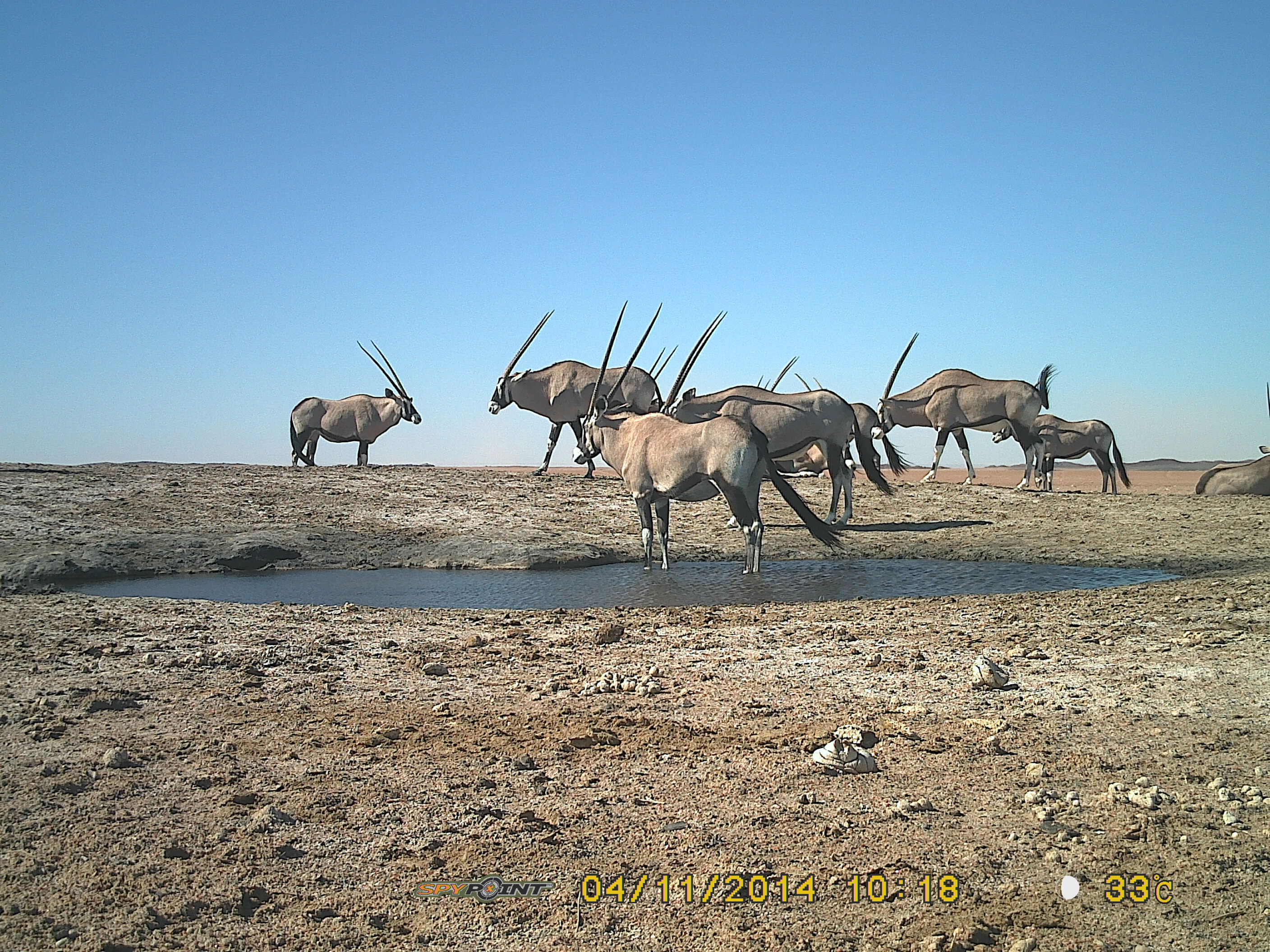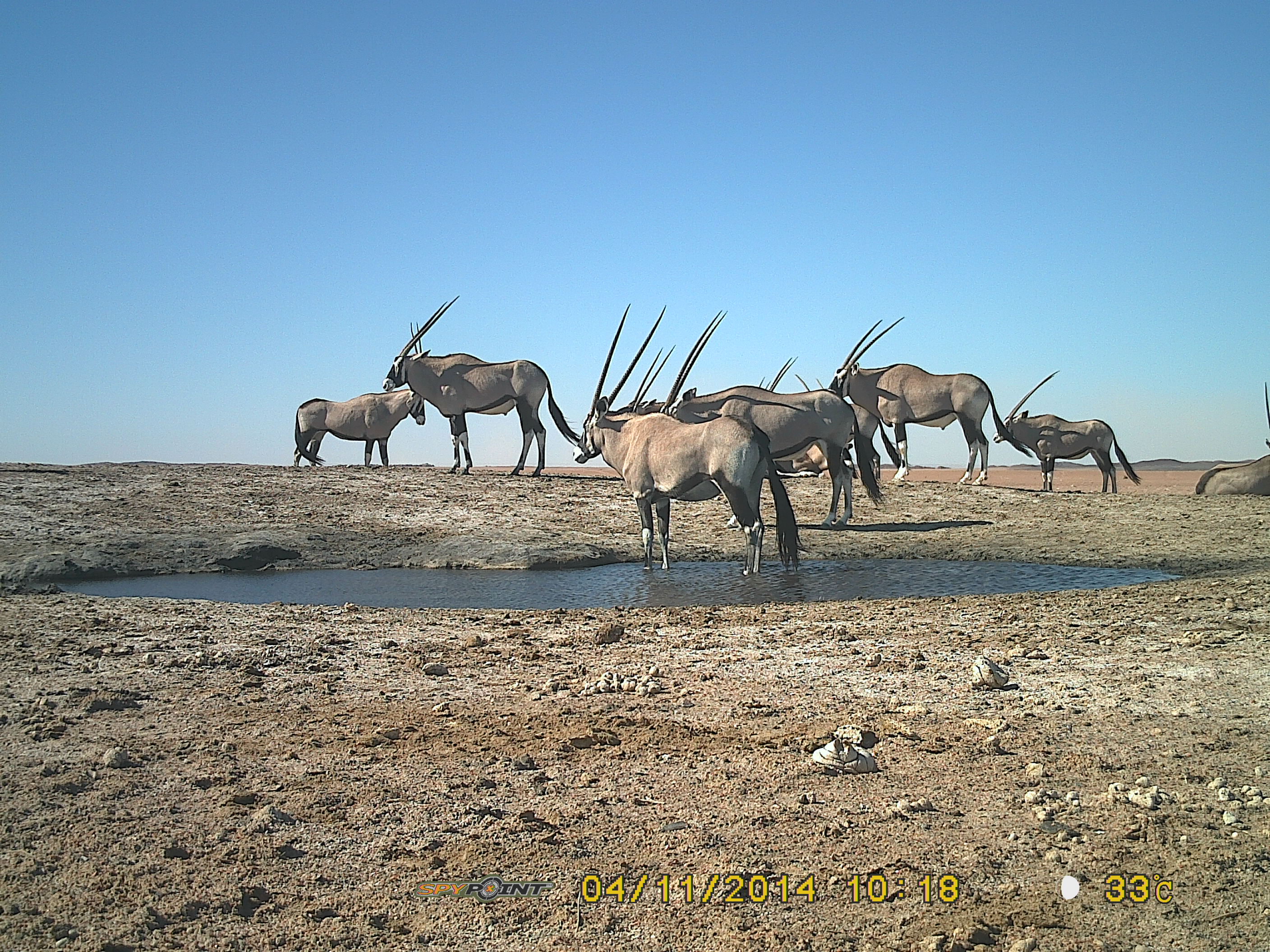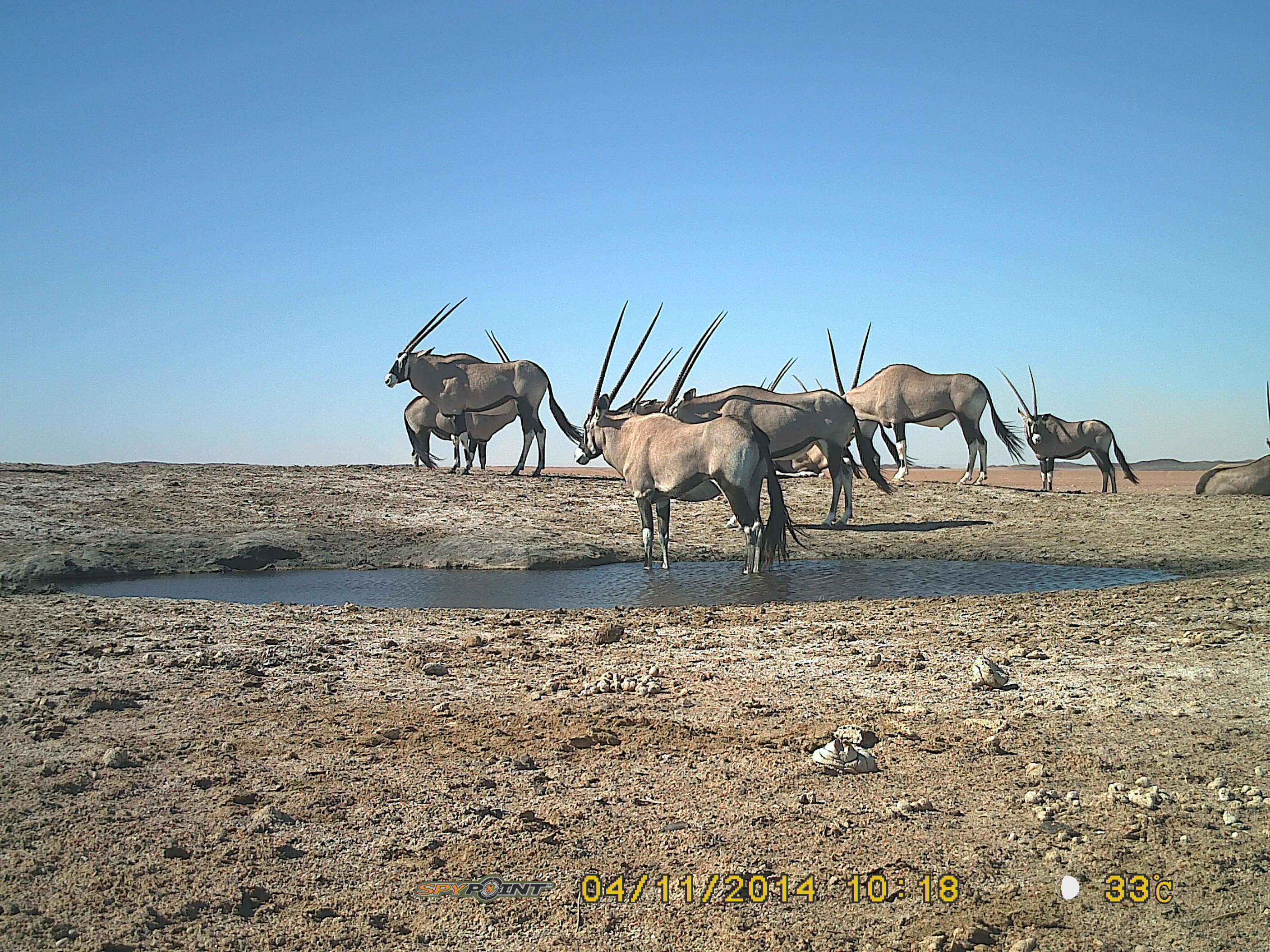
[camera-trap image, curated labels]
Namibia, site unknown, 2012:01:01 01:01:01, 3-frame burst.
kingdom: Animalia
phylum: Chordata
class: Mammalia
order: Artiodactyla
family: Bovidae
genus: Oryx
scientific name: Oryx gazella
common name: gemsbok